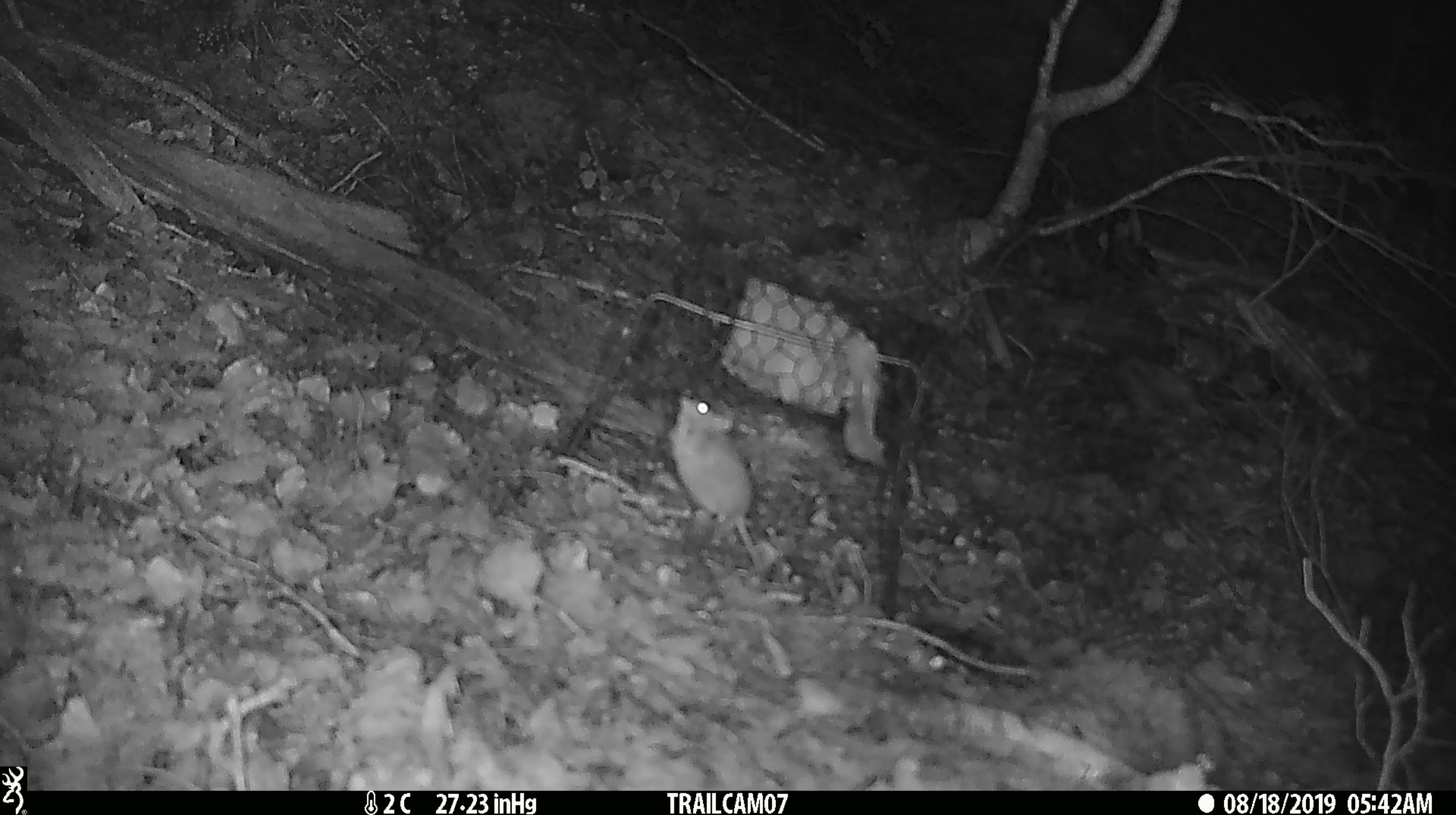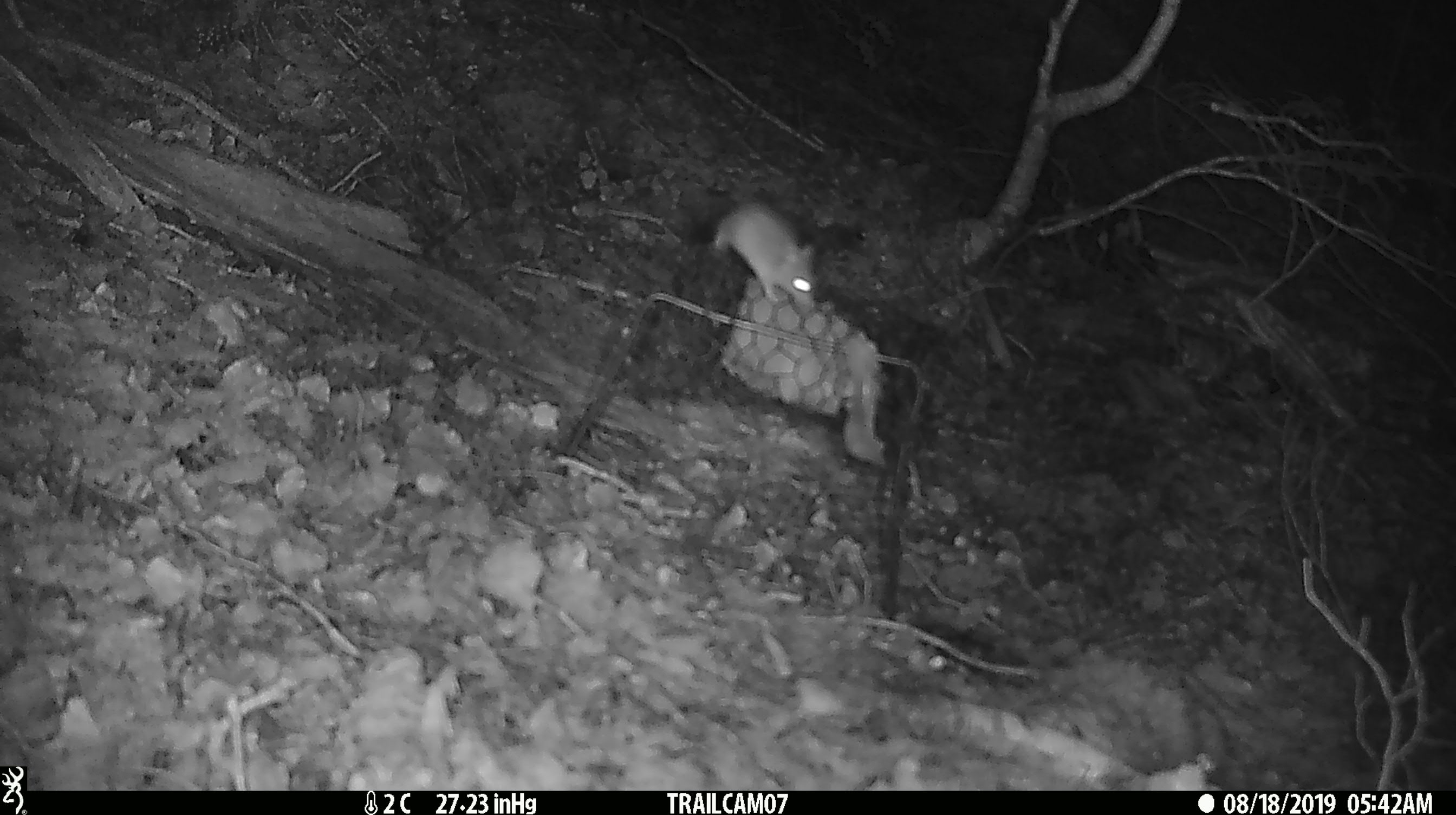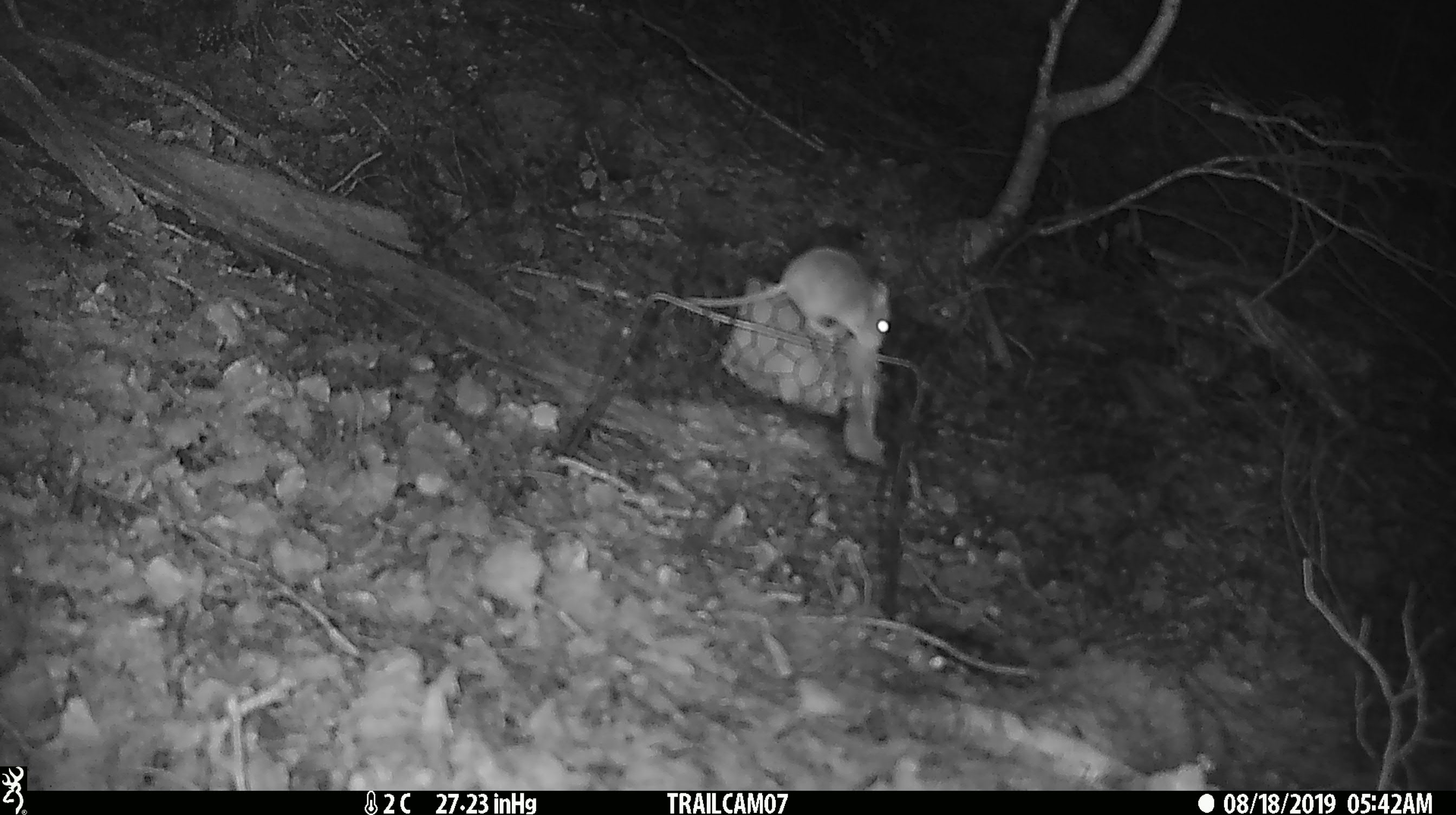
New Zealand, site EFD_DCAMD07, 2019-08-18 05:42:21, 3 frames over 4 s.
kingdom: Animalia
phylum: Chordata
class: Mammalia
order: Rodentia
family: Muridae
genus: Mus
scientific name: Mus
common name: mouse